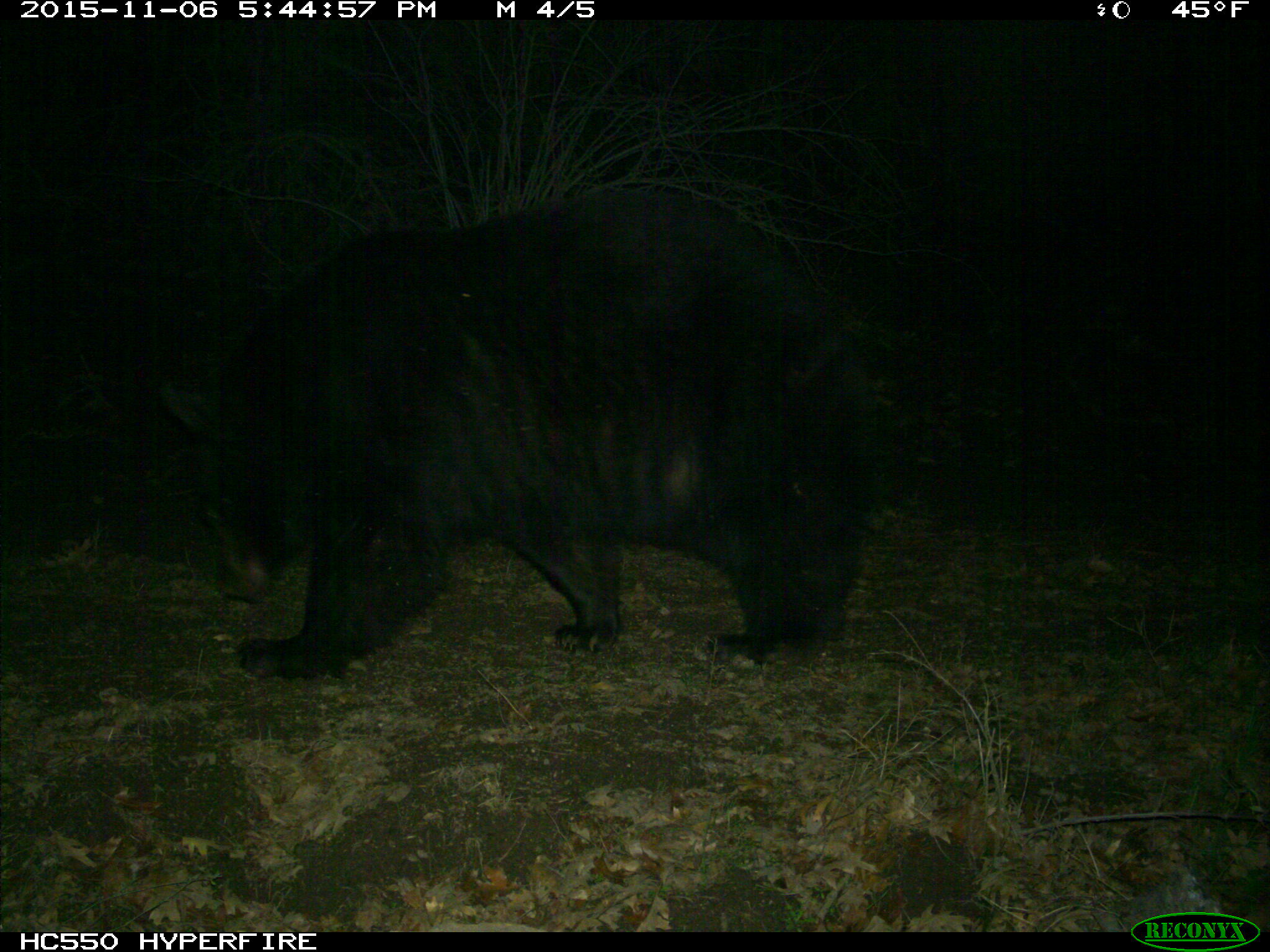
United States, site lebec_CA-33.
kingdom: Animalia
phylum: Chordata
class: Mammalia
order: Carnivora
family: Ursidae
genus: Ursus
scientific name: Ursus americanus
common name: american black bear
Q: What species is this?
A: Ursus americanus (american black bear).